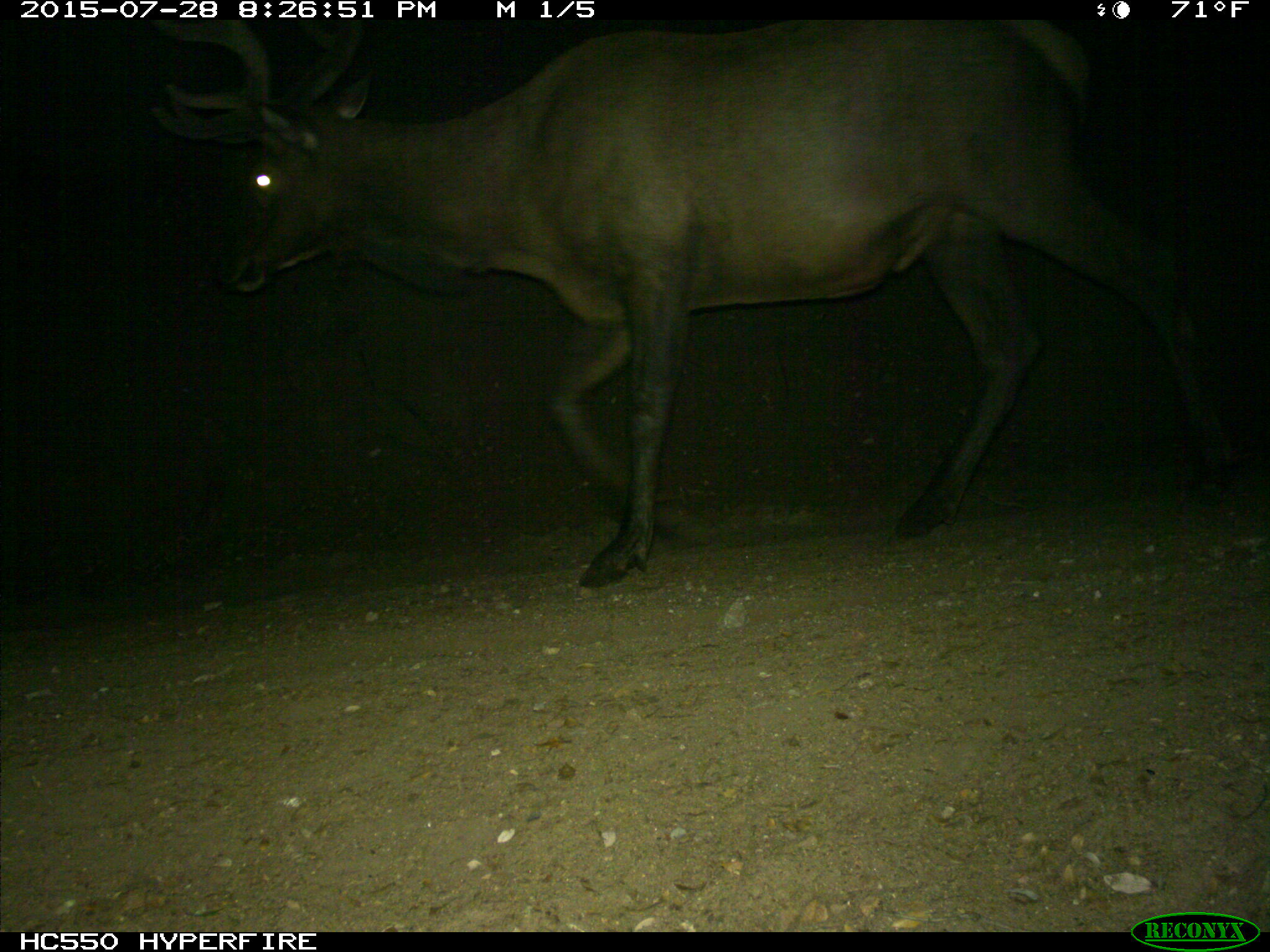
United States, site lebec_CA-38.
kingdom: Animalia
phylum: Chordata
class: Mammalia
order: Artiodactyla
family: Cervidae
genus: Cervus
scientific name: Cervus canadensis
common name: elk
Cervus canadensis (elk).